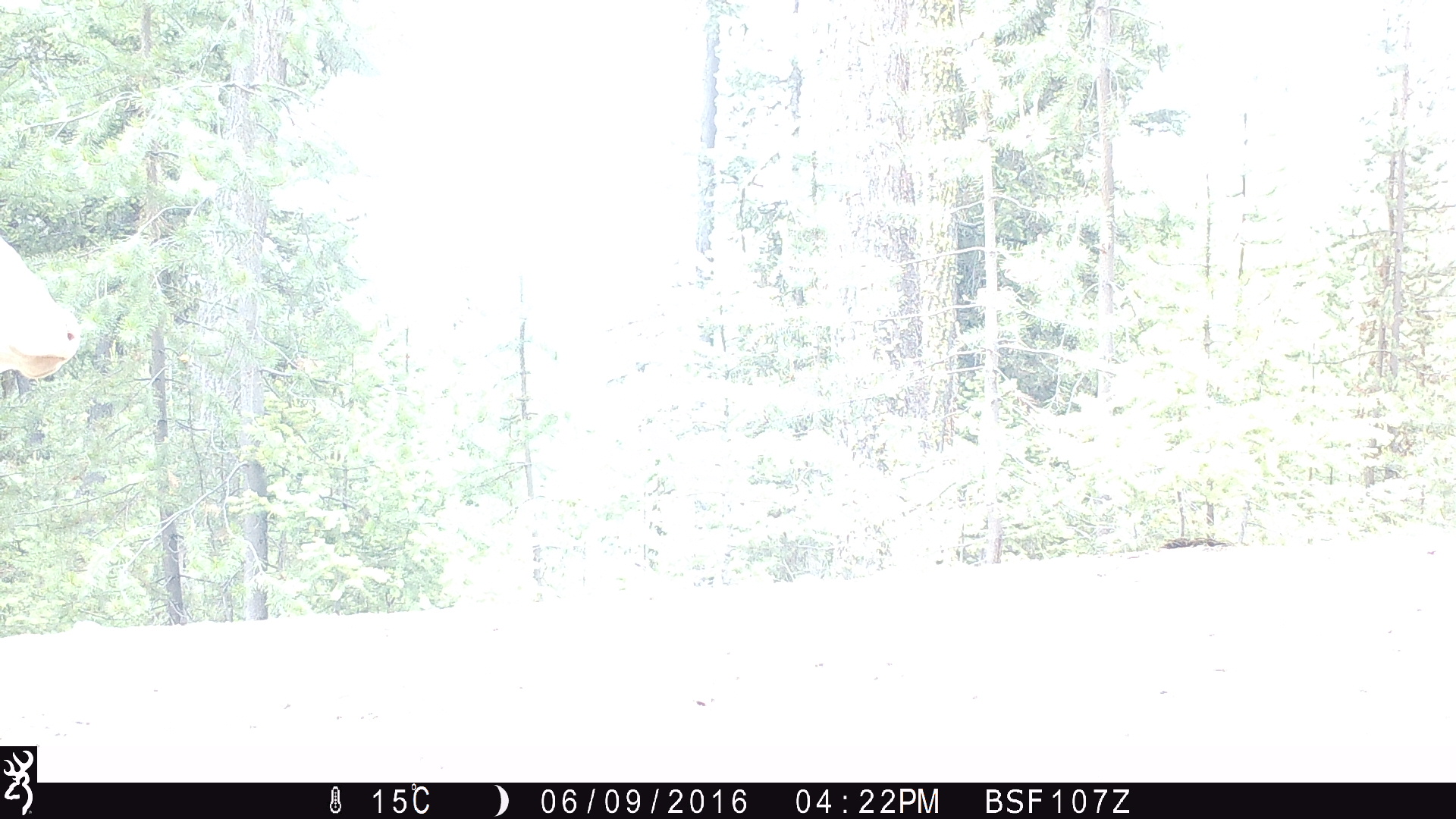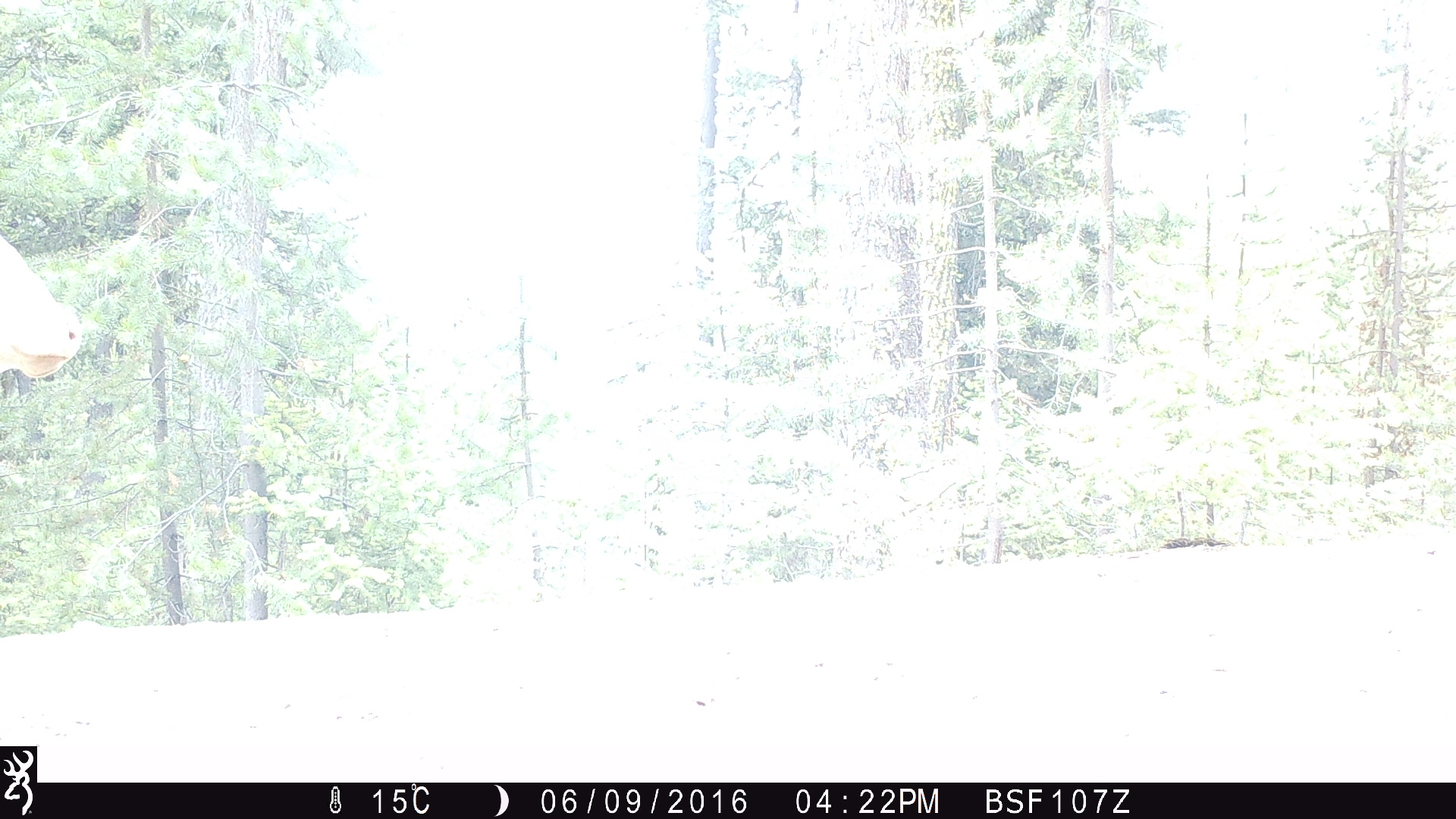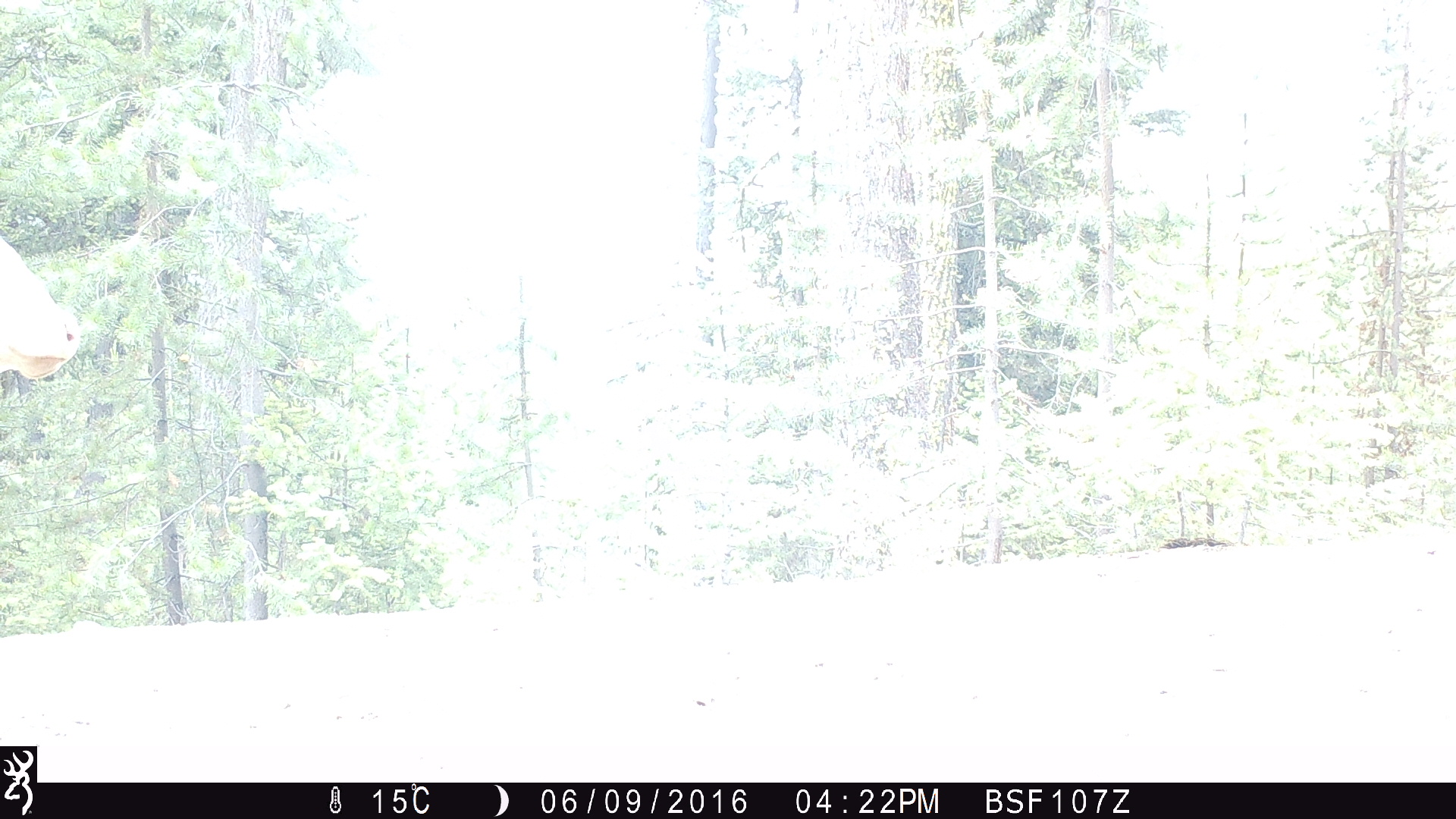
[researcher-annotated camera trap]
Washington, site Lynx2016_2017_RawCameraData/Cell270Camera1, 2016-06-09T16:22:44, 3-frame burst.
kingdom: Animalia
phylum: Chordata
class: Mammalia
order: Artiodactyla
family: Bovidae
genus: Bos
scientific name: Bos taurus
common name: domestic cattle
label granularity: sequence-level